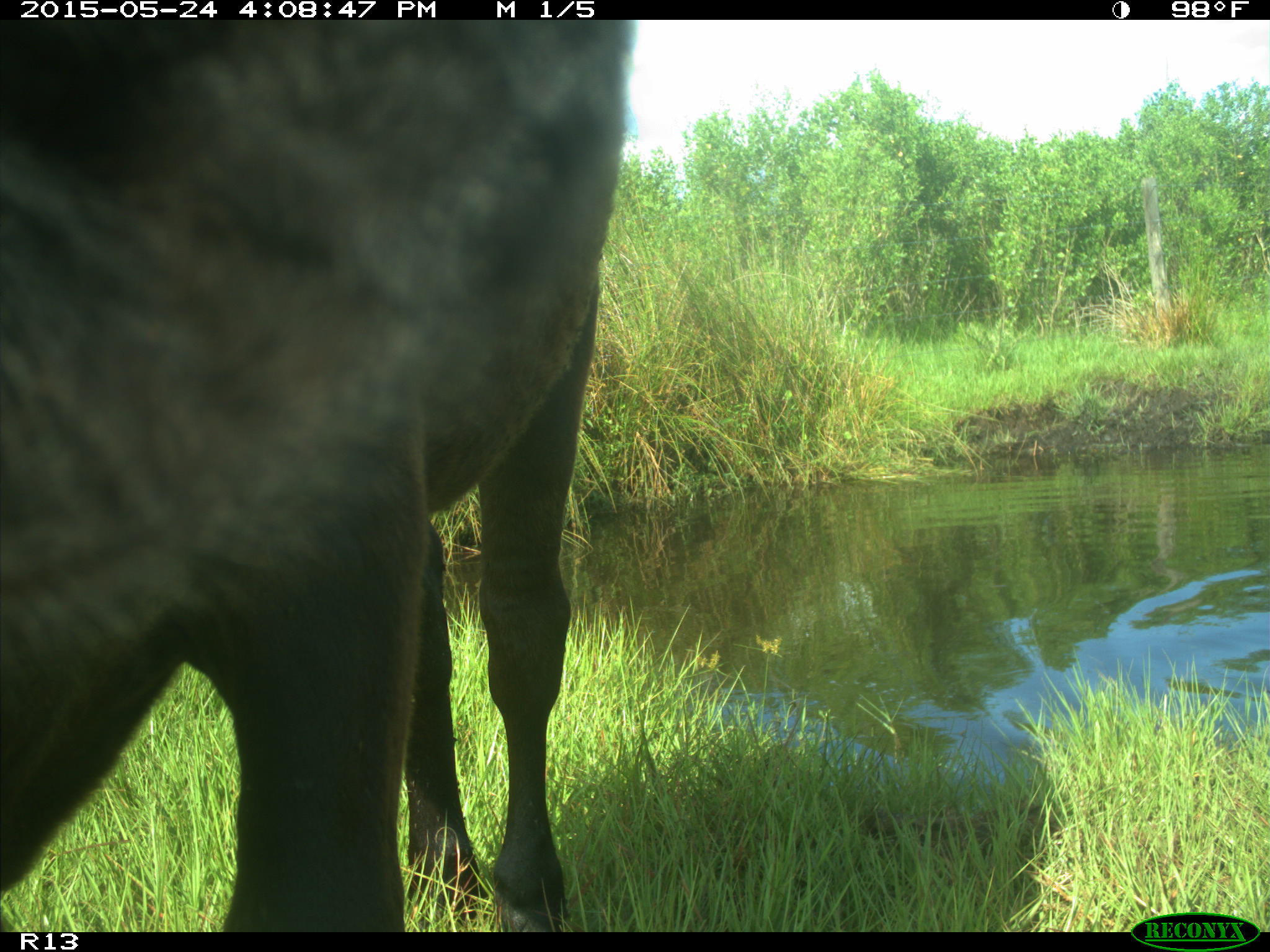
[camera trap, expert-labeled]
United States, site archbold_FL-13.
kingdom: Animalia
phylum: Chordata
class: Mammalia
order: Artiodactyla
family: Bovidae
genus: Bos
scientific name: Bos taurus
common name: domestic cow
Bos taurus (domestic cow).